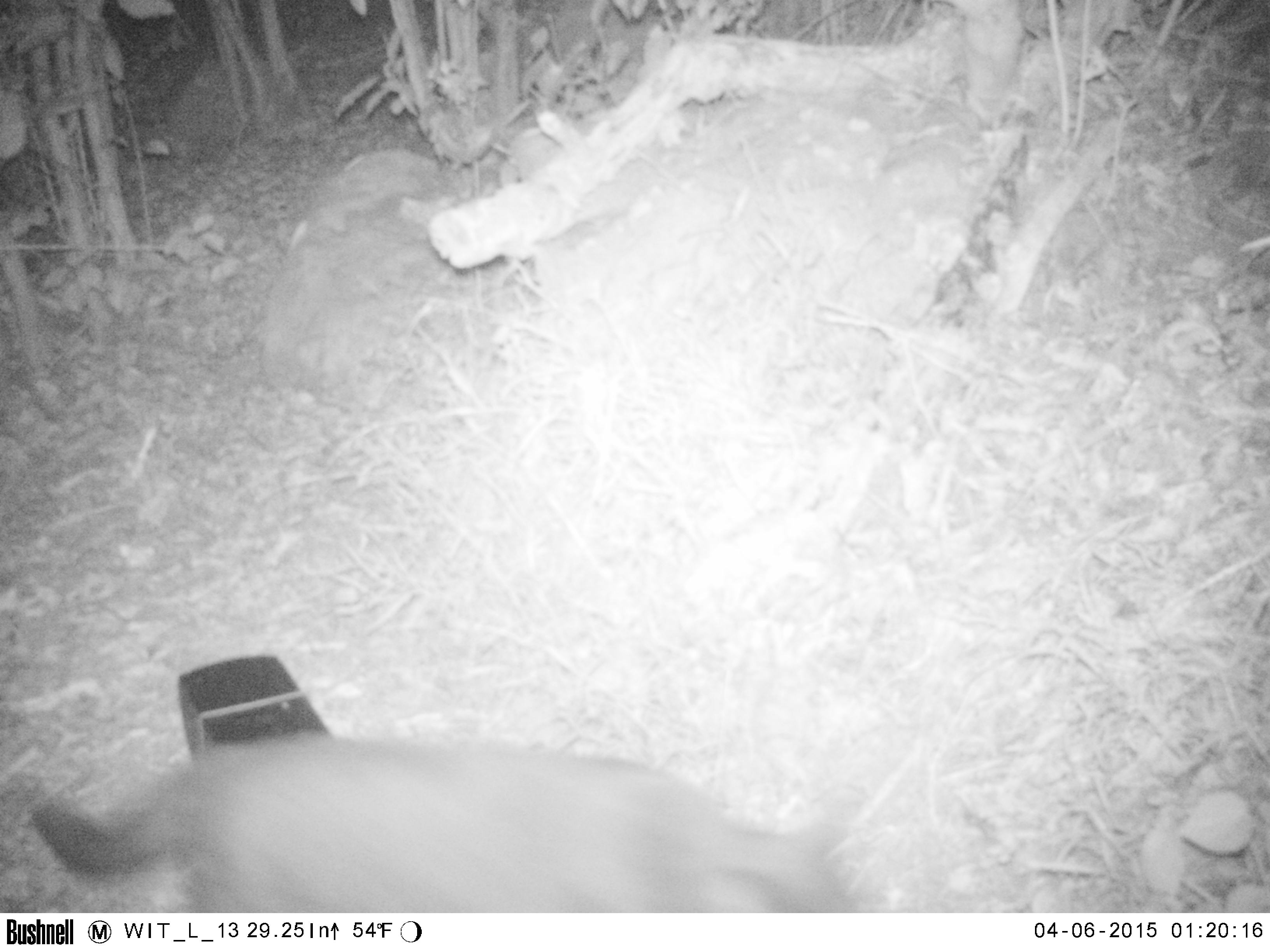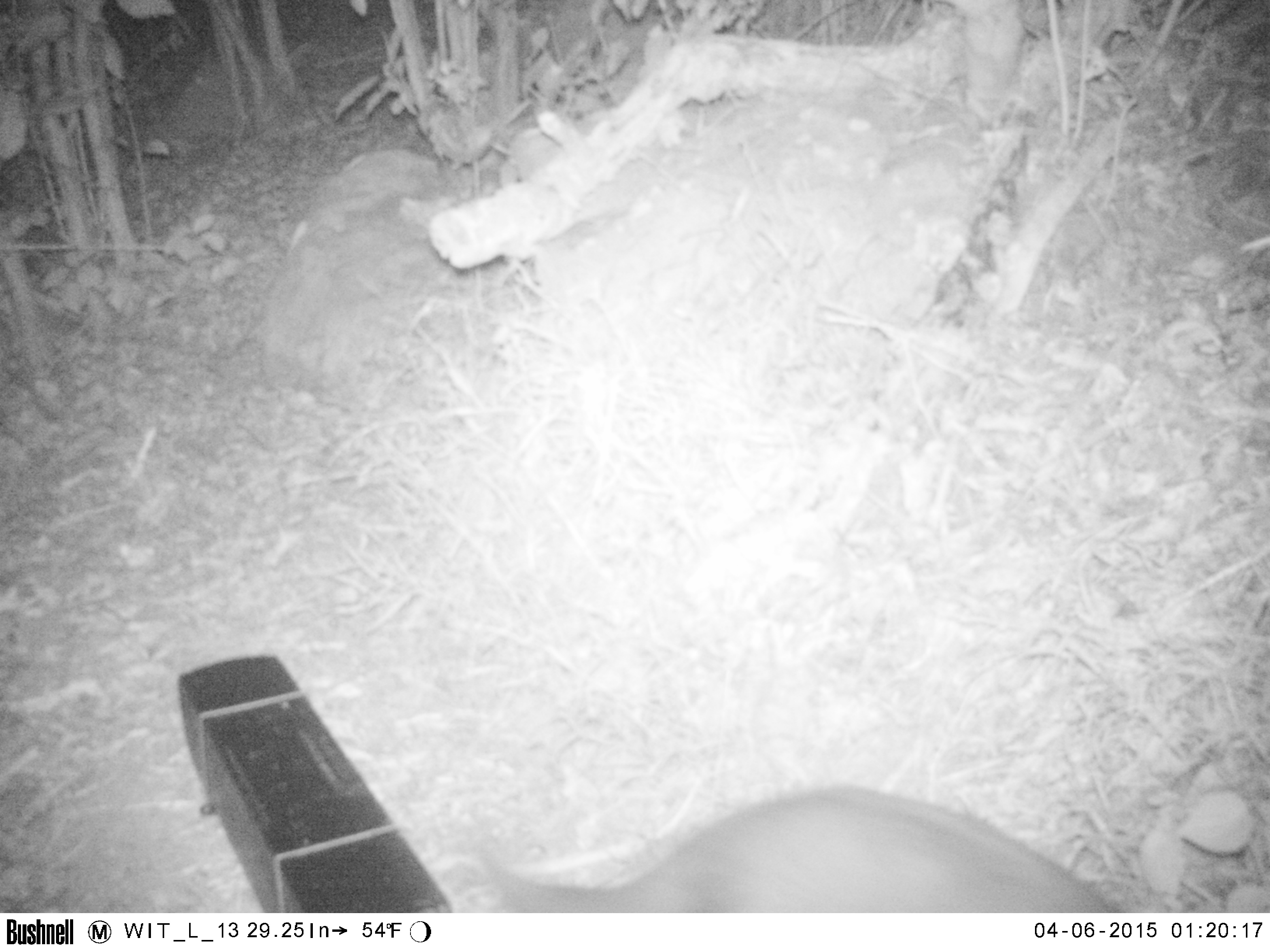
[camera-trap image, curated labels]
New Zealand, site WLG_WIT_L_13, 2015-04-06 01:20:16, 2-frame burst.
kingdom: Animalia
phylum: Chordata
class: Mammalia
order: Carnivora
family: Felidae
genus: Felis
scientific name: Felis catus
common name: domestic cat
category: cat